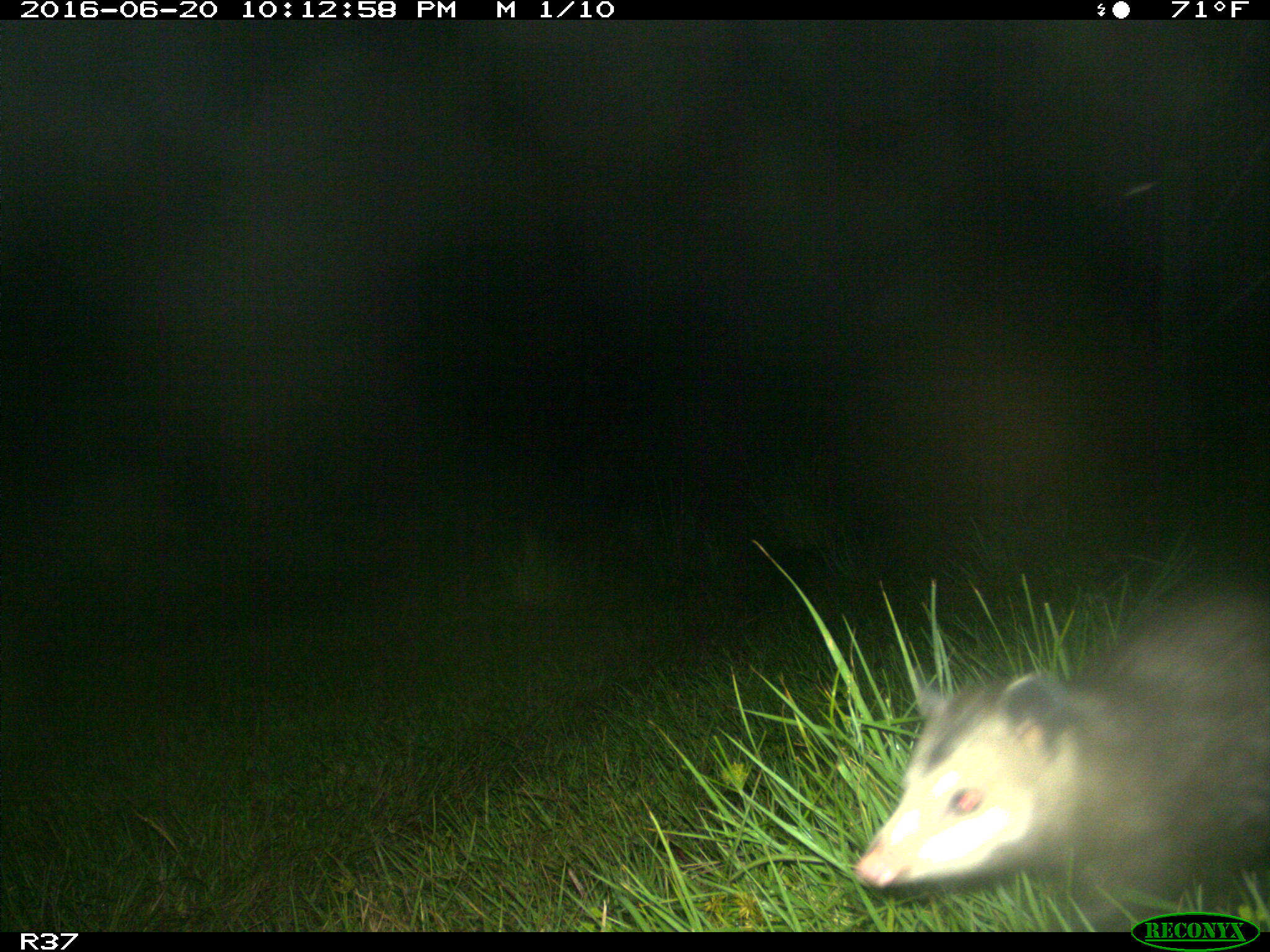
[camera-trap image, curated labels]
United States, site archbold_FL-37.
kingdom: Animalia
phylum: Chordata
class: Mammalia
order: Didelphimorphia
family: Didelphidae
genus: Didelphis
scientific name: Didelphis virginiana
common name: virginia opossum